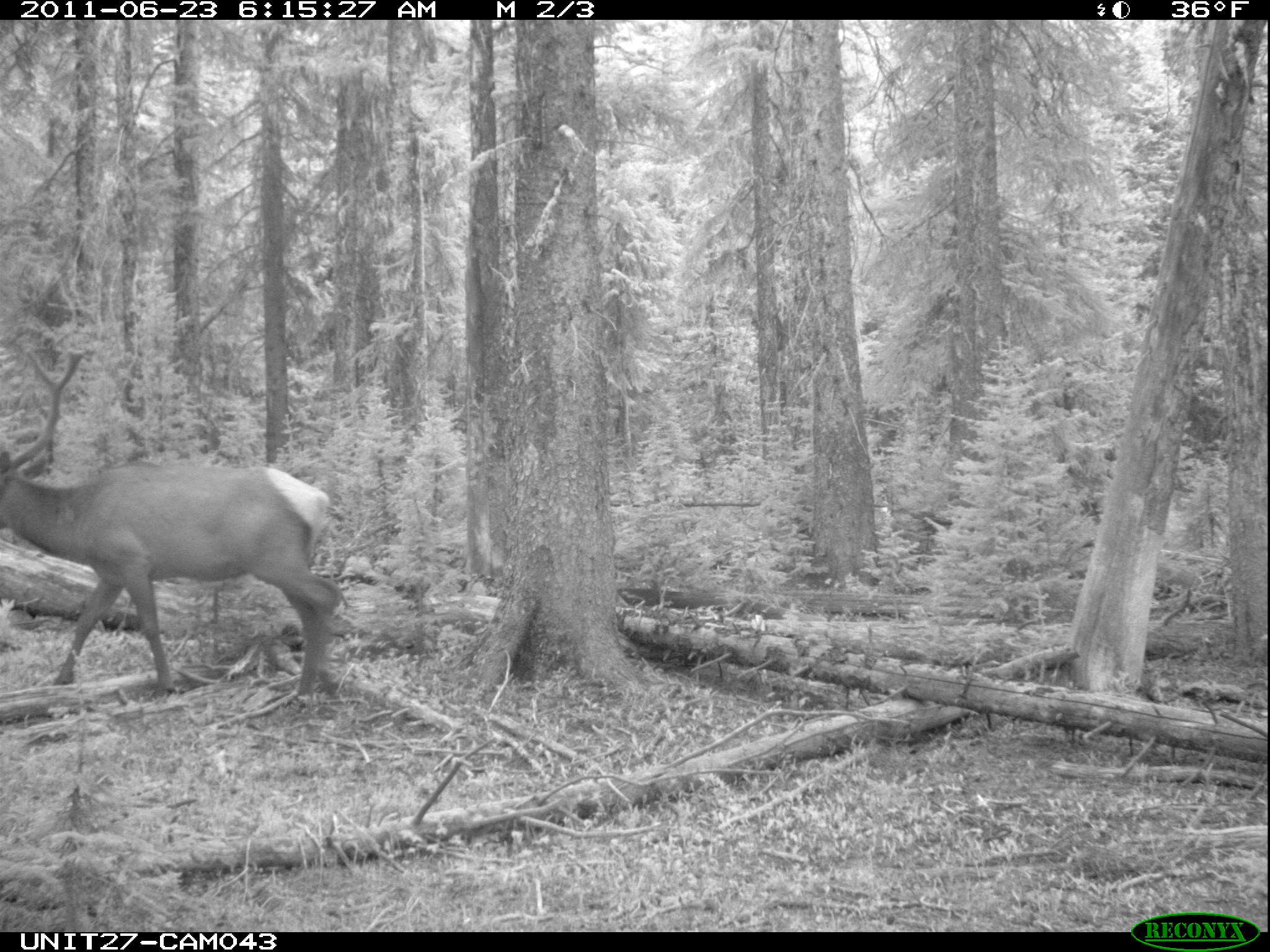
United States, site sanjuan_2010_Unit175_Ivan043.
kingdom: Animalia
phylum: Chordata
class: Mammalia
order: Artiodactyla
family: Cervidae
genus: Cervus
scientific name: Cervus elaphus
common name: red deer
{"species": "Cervus elaphus (red deer)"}